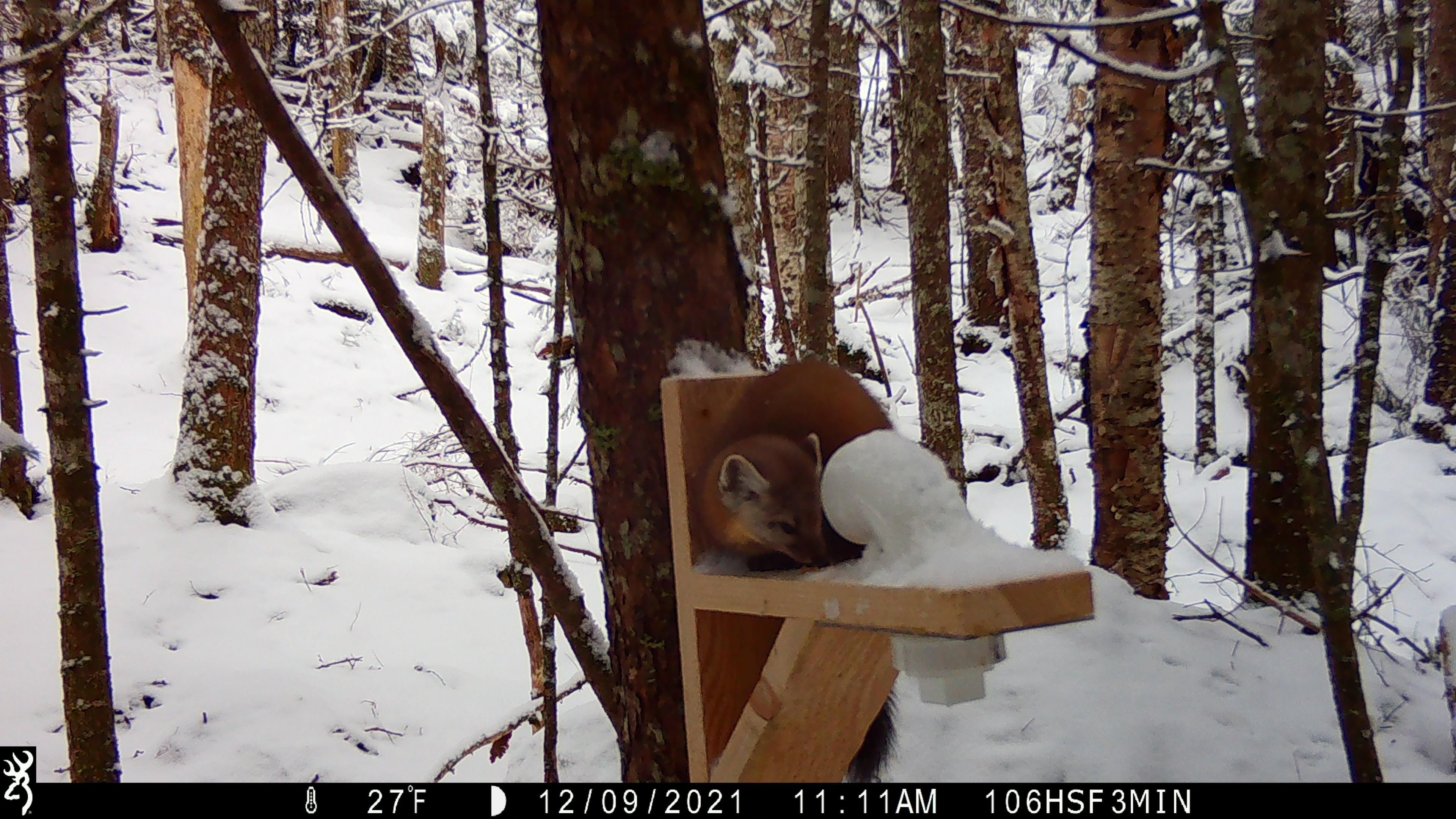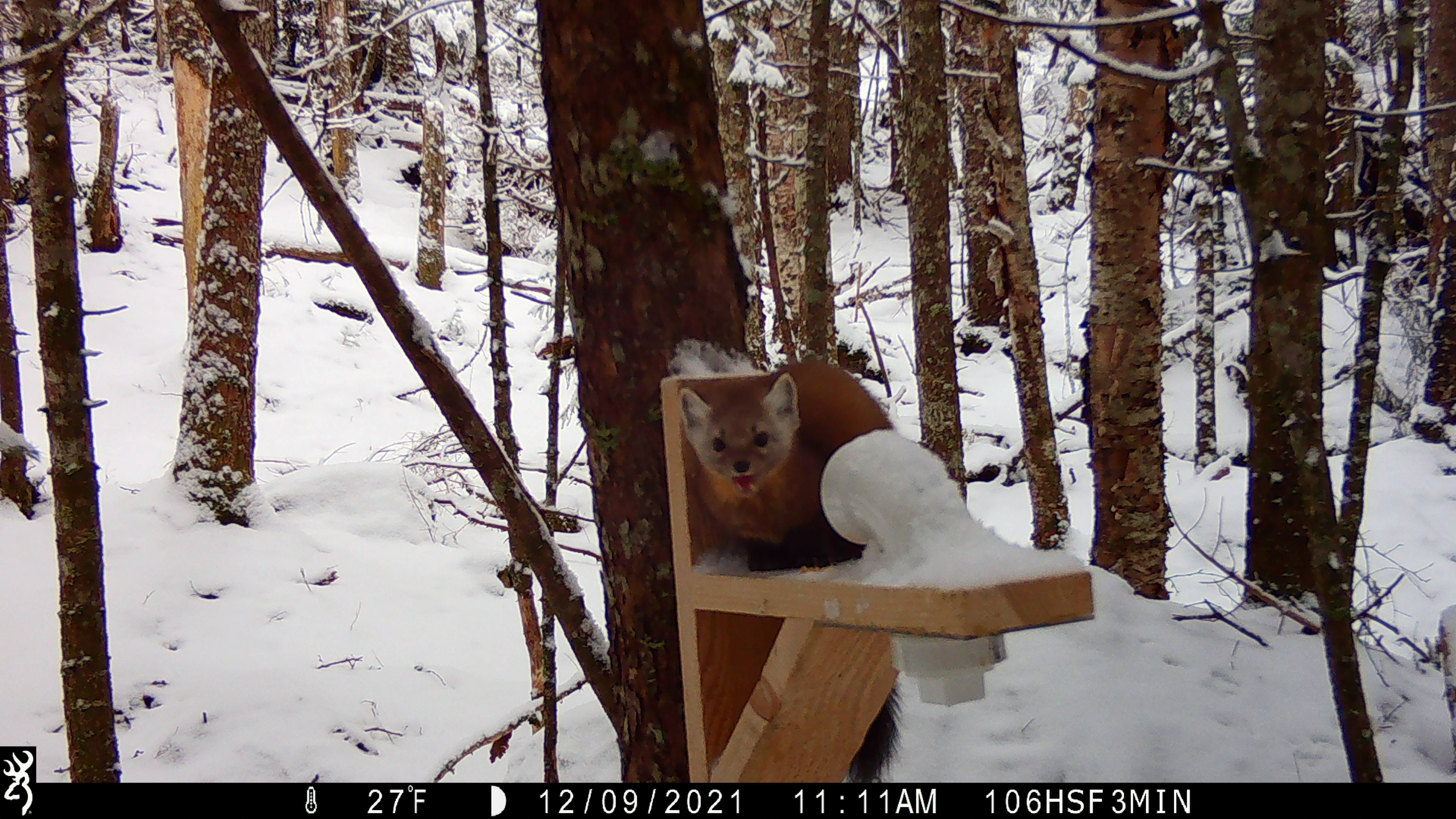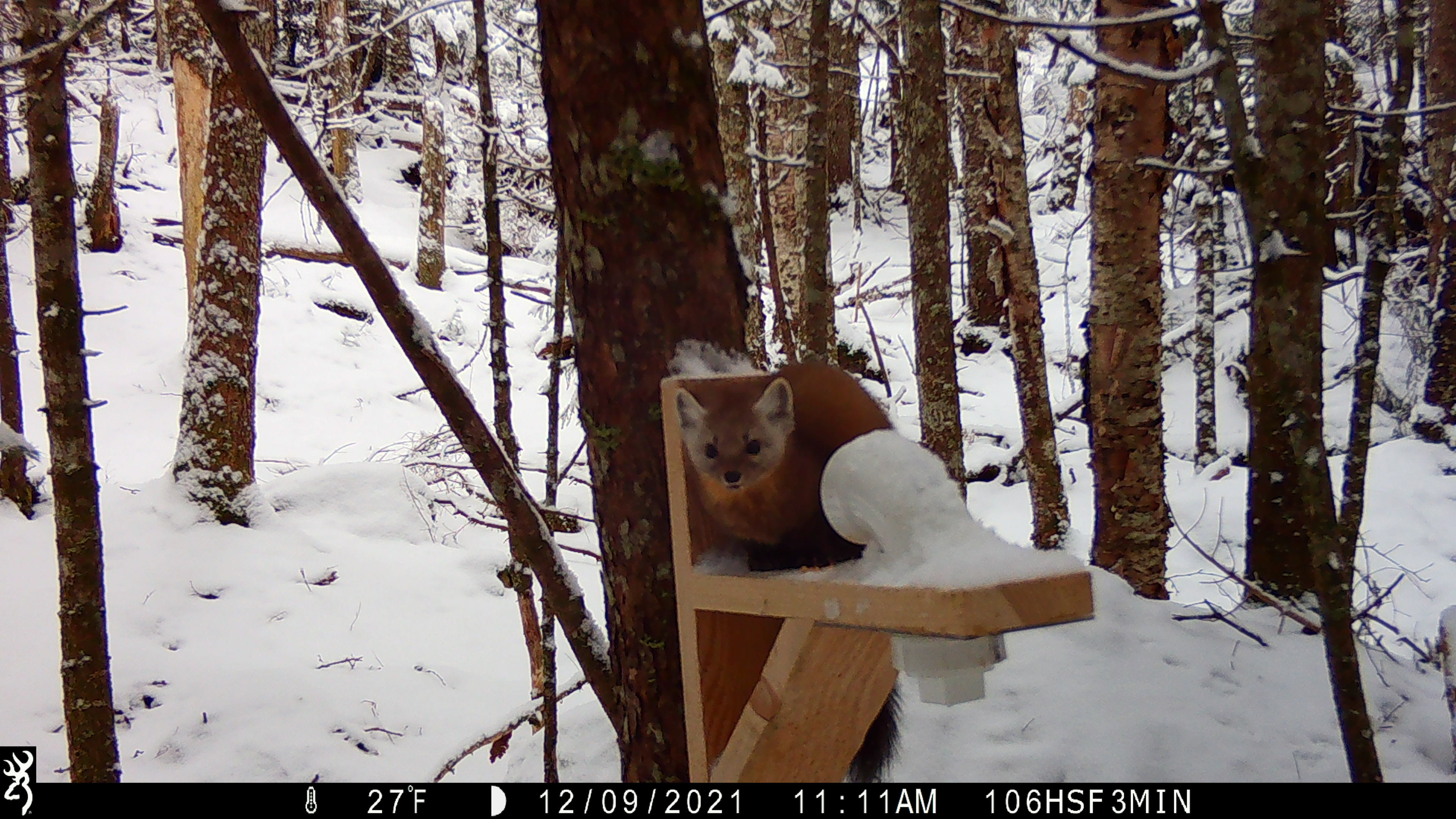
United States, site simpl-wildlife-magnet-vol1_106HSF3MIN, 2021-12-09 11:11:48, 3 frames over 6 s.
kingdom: Animalia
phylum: Chordata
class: Mammalia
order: Carnivora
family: Mustelidae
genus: Martes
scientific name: Martes americana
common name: american marten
American marten (Martes americana).